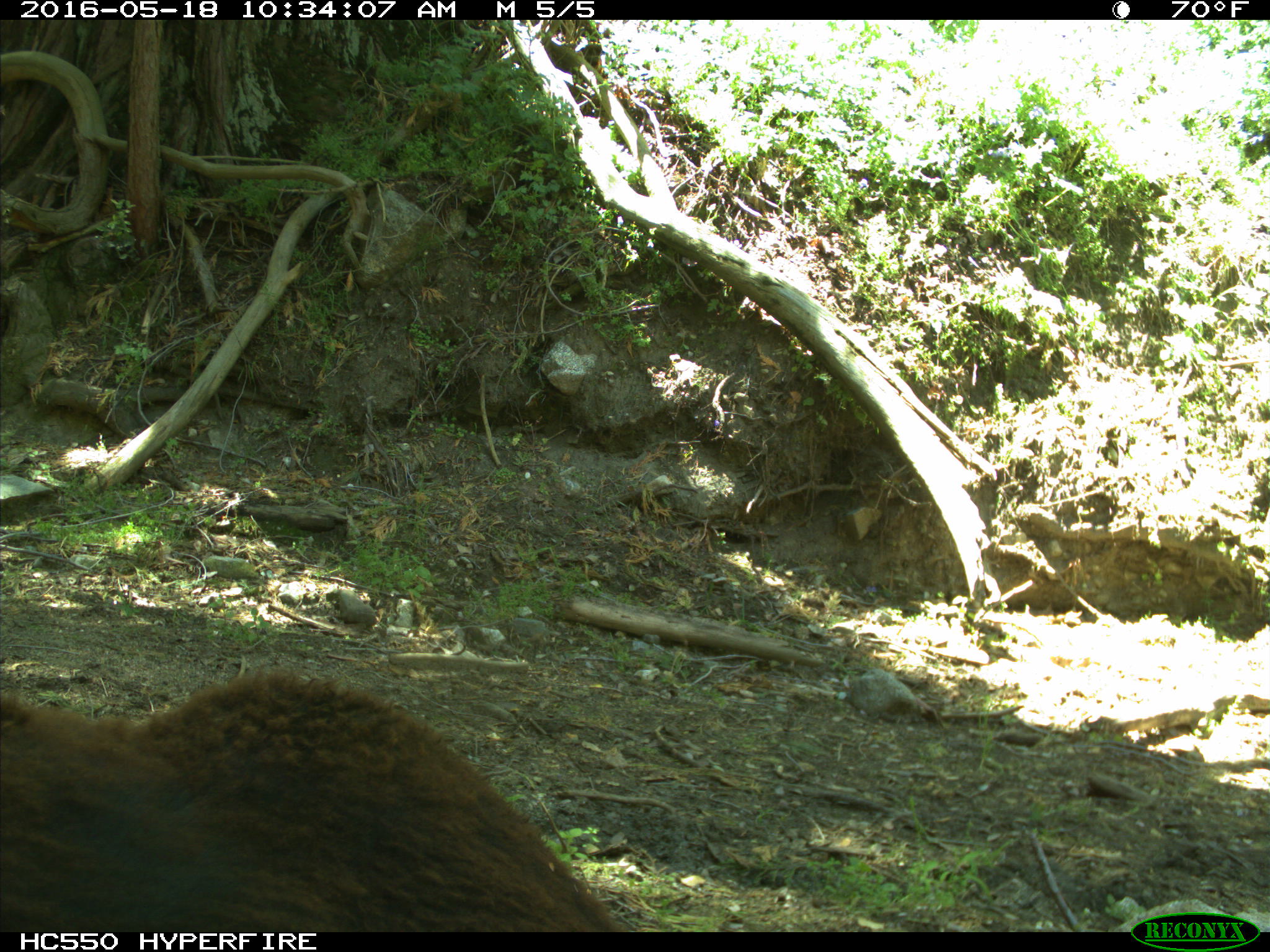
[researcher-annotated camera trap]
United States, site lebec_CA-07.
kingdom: Animalia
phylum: Chordata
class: Mammalia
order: Artiodactyla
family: Bovidae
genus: Bos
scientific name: Bos taurus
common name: domestic cow